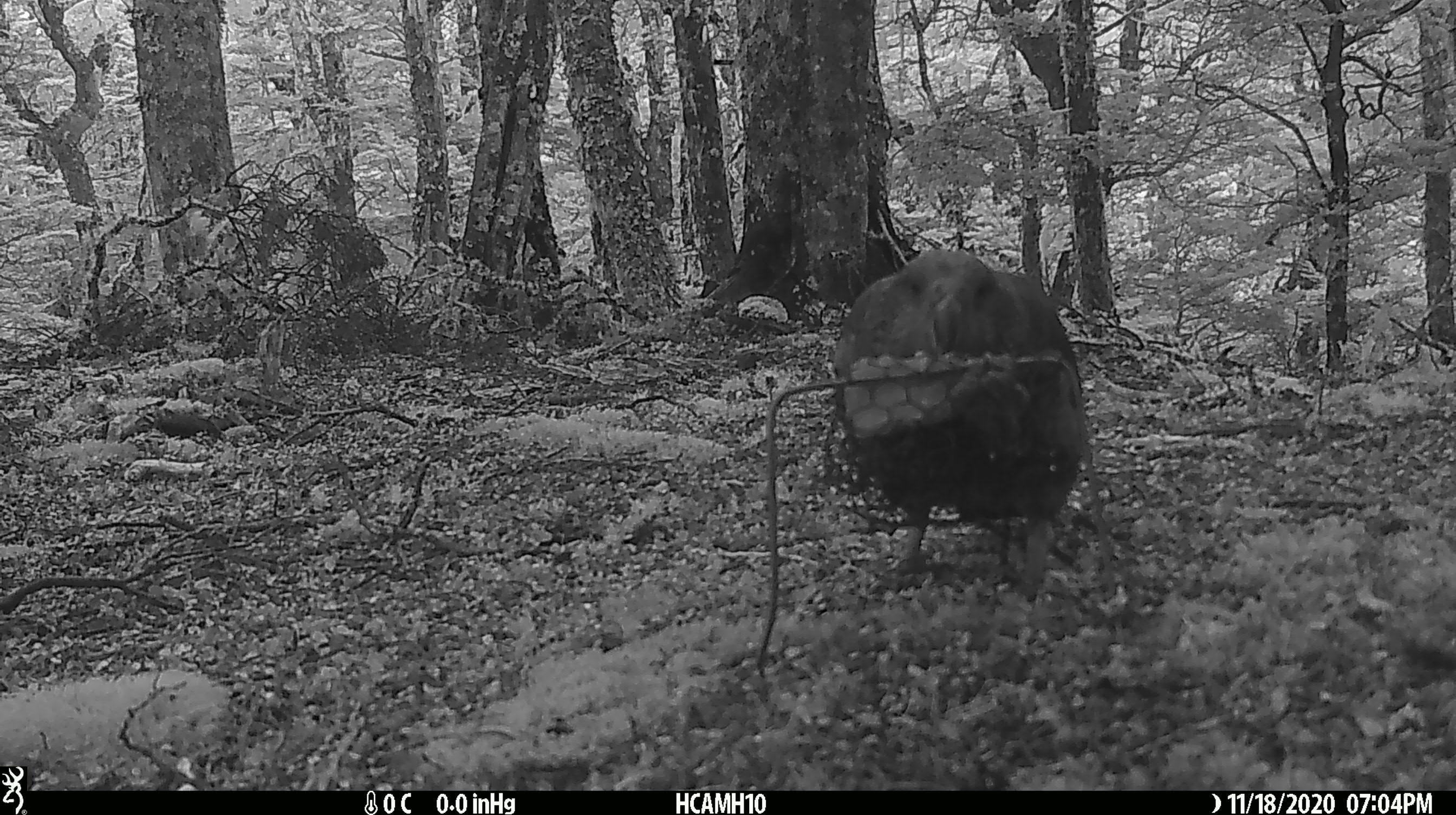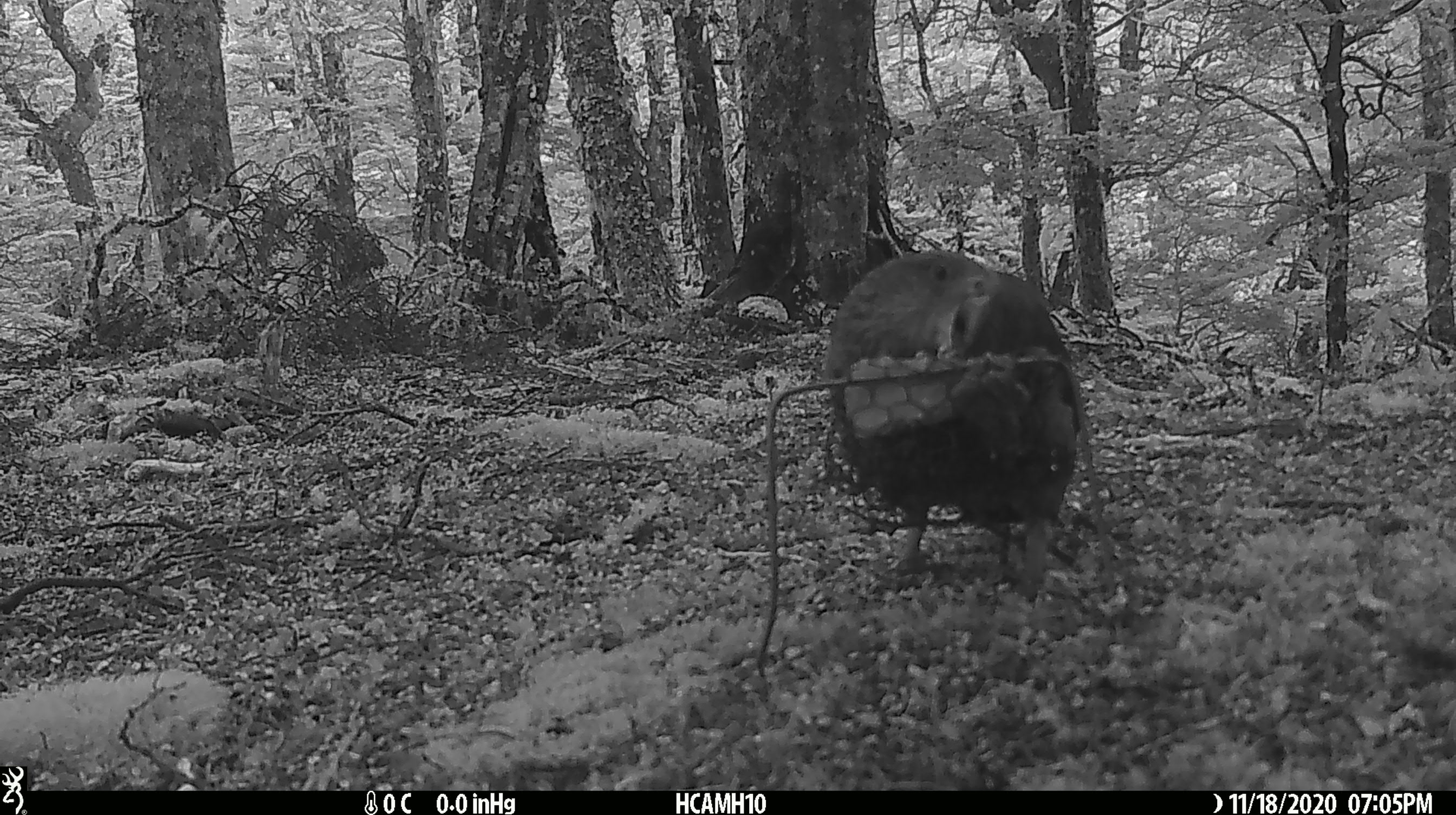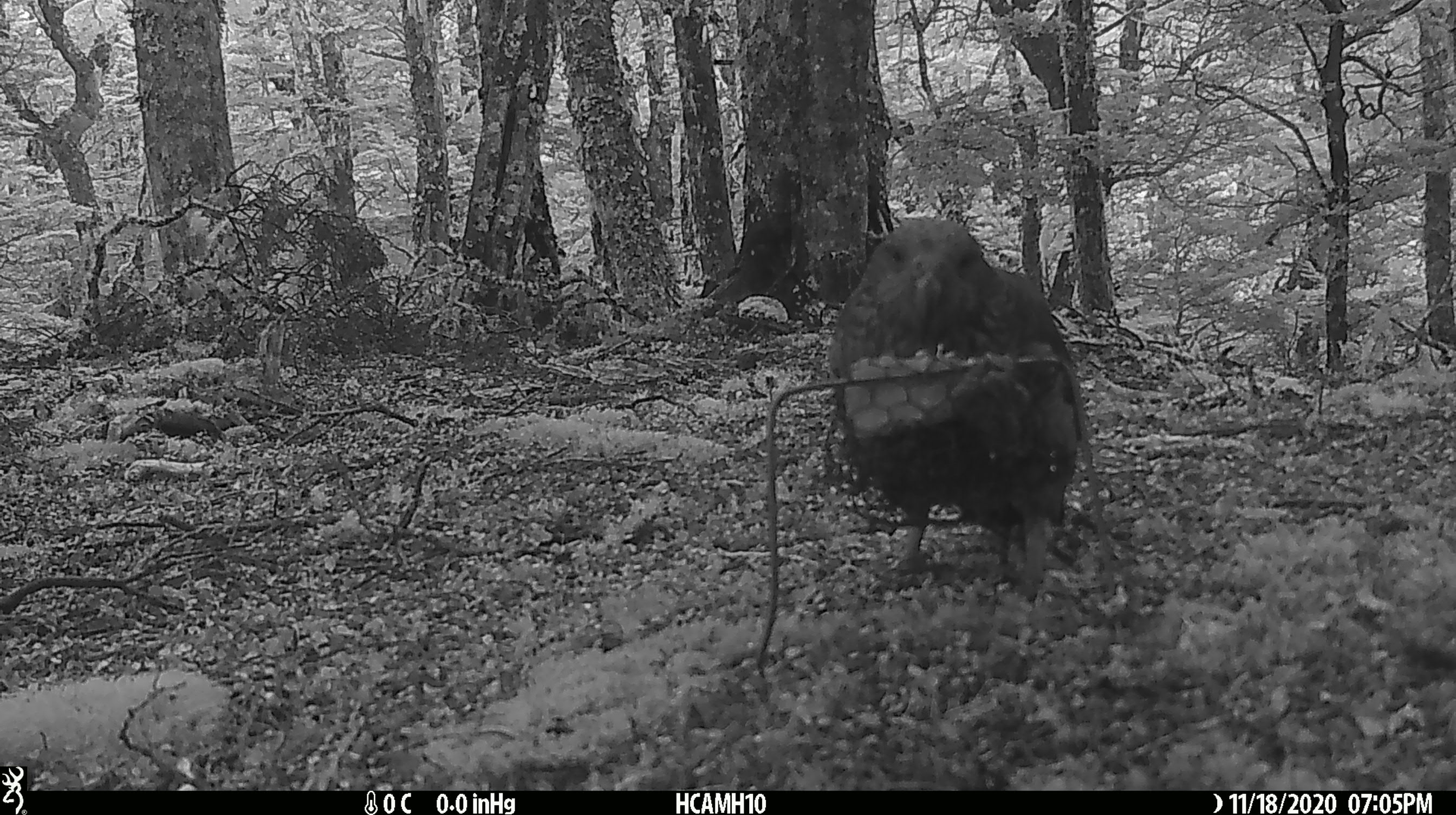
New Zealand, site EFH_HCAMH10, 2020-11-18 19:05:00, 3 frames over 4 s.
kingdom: Animalia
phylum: Chordata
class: Aves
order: Psittaciformes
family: Strigopidae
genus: Nestor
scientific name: Nestor notabilis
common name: kea